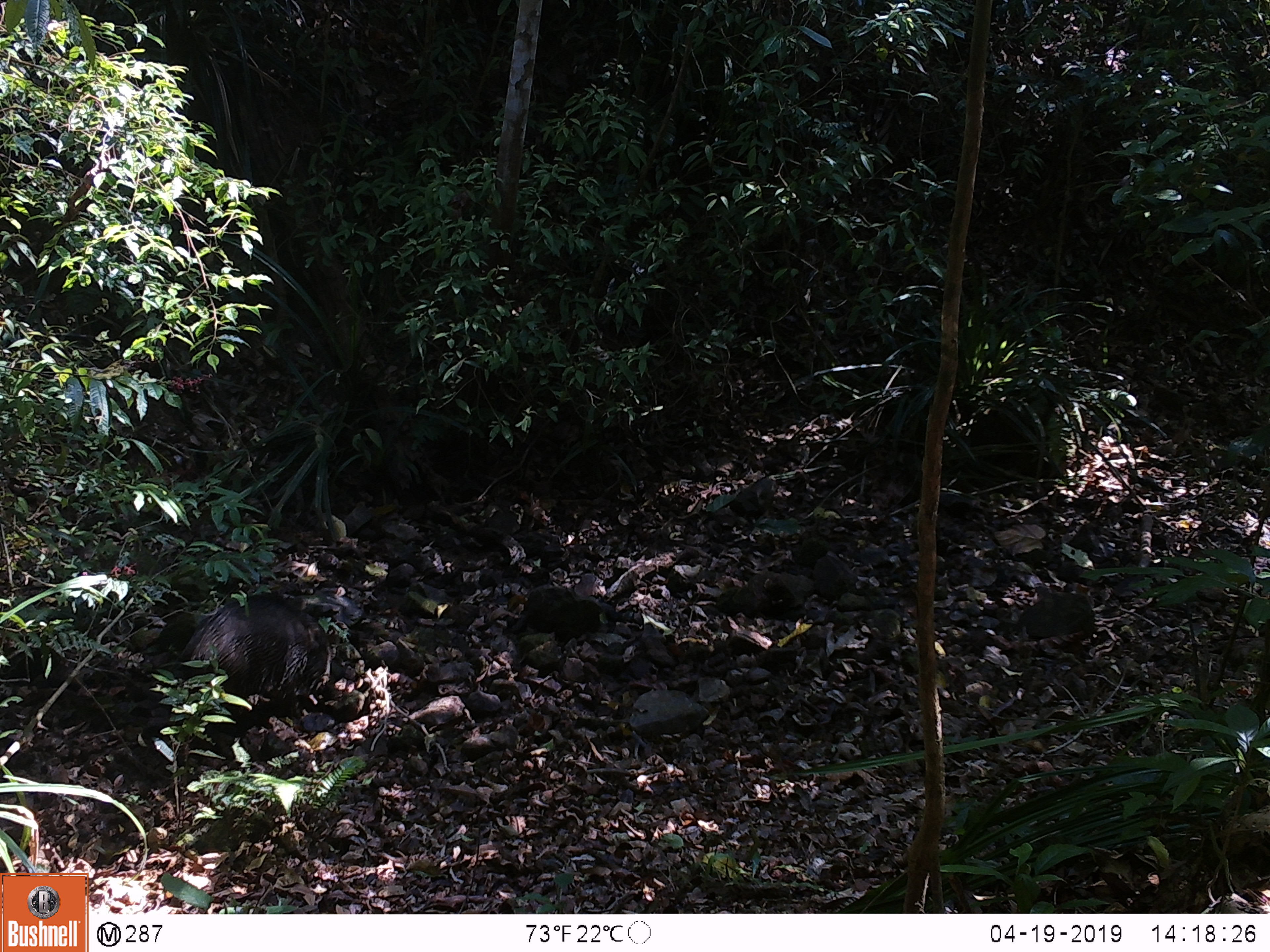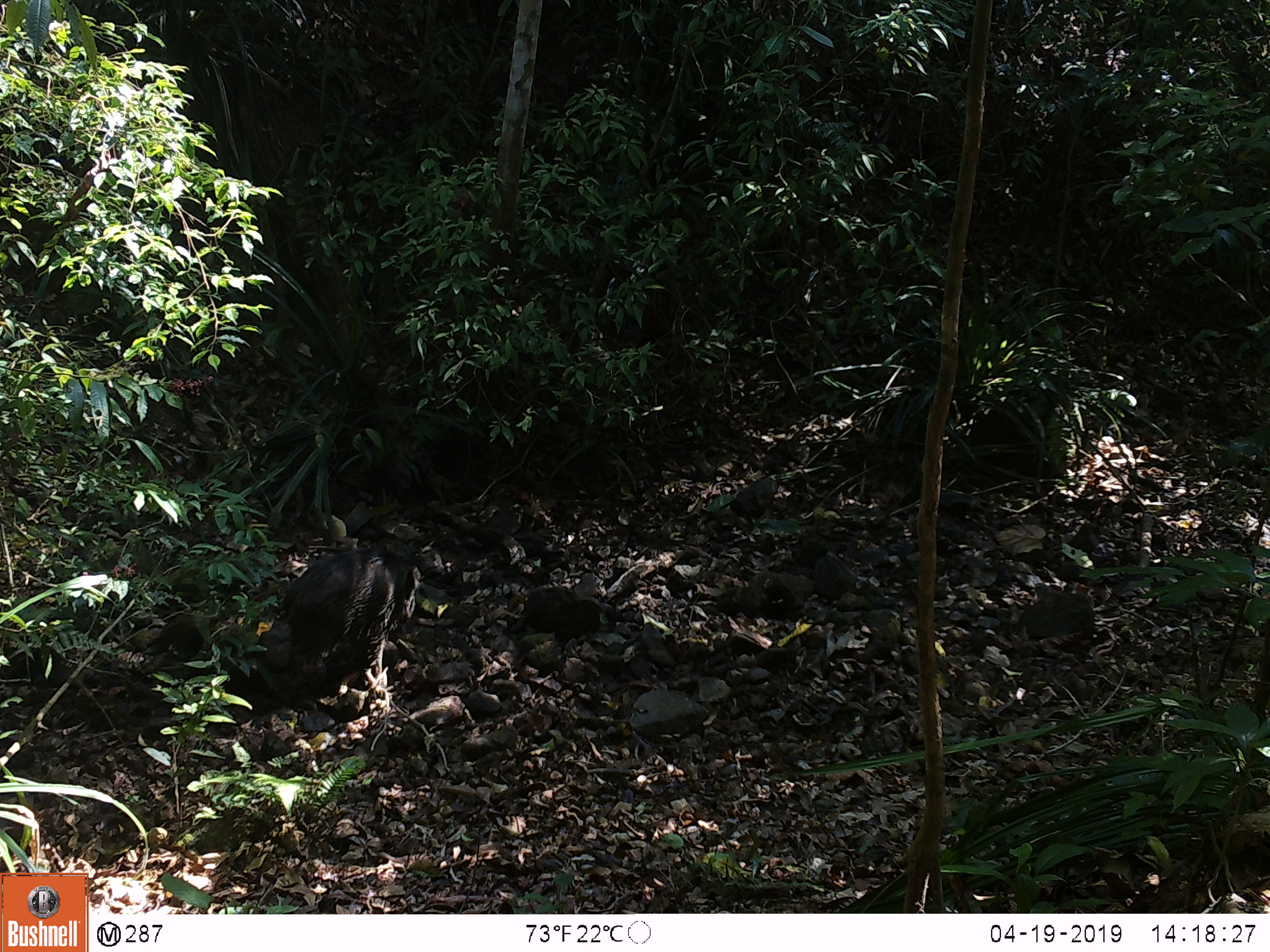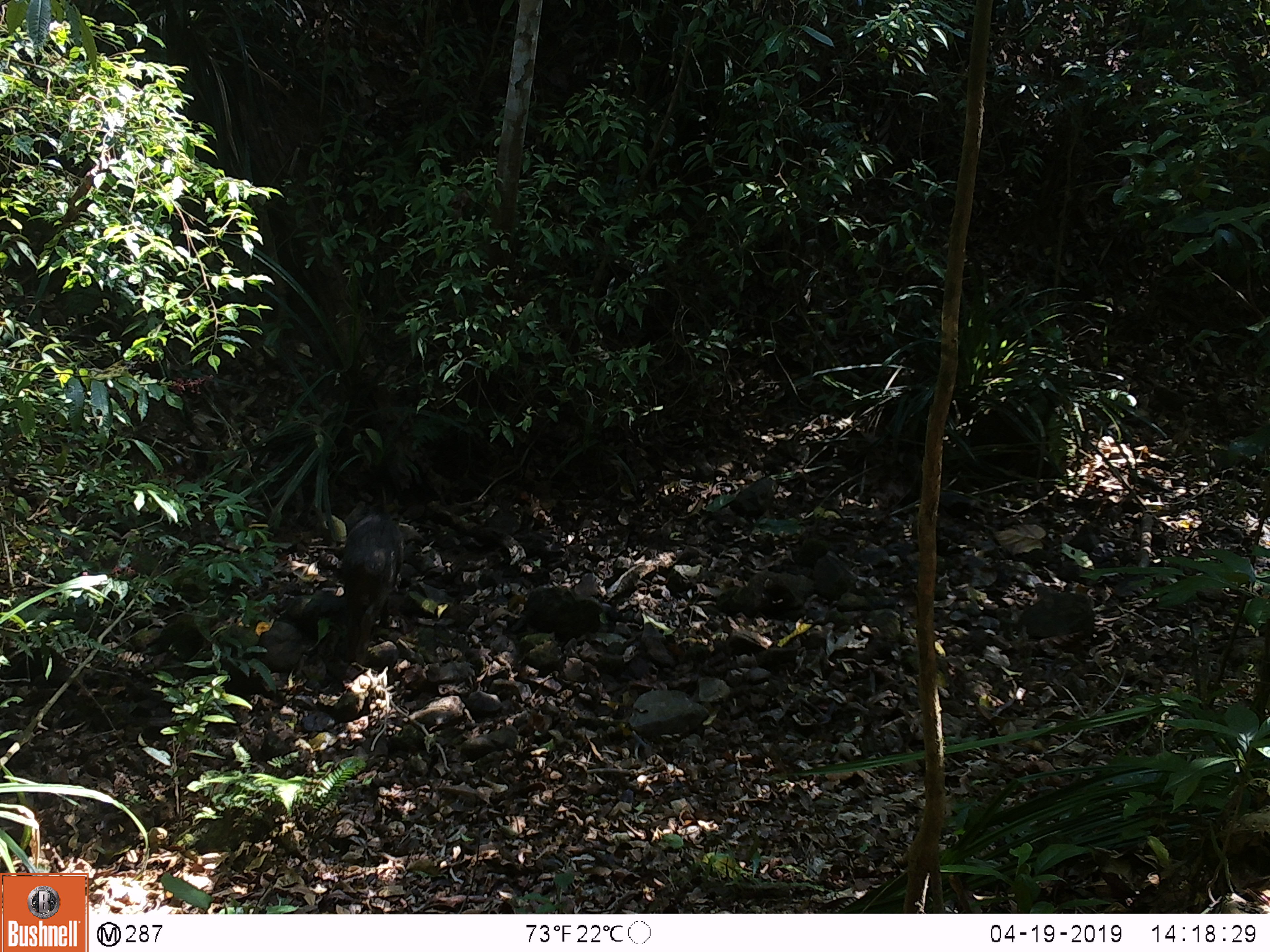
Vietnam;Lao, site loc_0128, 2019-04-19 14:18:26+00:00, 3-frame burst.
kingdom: Animalia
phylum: Chordata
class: Mammalia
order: Artiodactyla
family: Suidae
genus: Sus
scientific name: Sus scrofa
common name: eurasian wild pig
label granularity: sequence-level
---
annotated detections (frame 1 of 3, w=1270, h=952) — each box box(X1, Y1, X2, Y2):
eurasian wild pig: box(174, 590, 349, 730)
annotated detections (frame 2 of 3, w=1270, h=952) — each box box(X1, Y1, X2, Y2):
eurasian wild pig: box(276, 545, 422, 710)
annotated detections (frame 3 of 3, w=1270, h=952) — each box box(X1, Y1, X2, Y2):
eurasian wild pig: box(339, 508, 404, 666)